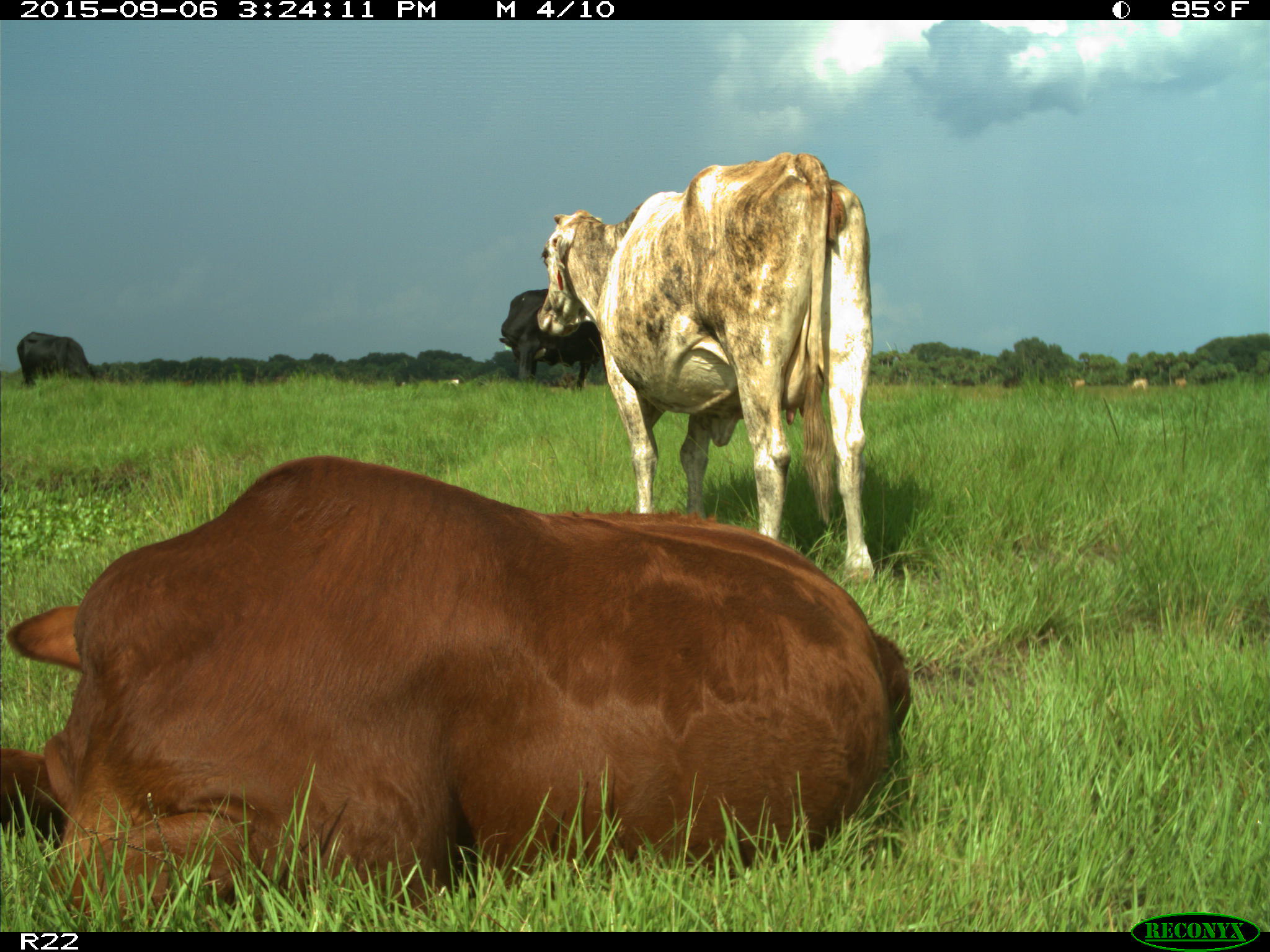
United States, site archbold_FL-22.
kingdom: Animalia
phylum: Chordata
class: Mammalia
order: Artiodactyla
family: Bovidae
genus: Bos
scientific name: Bos taurus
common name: domestic cow